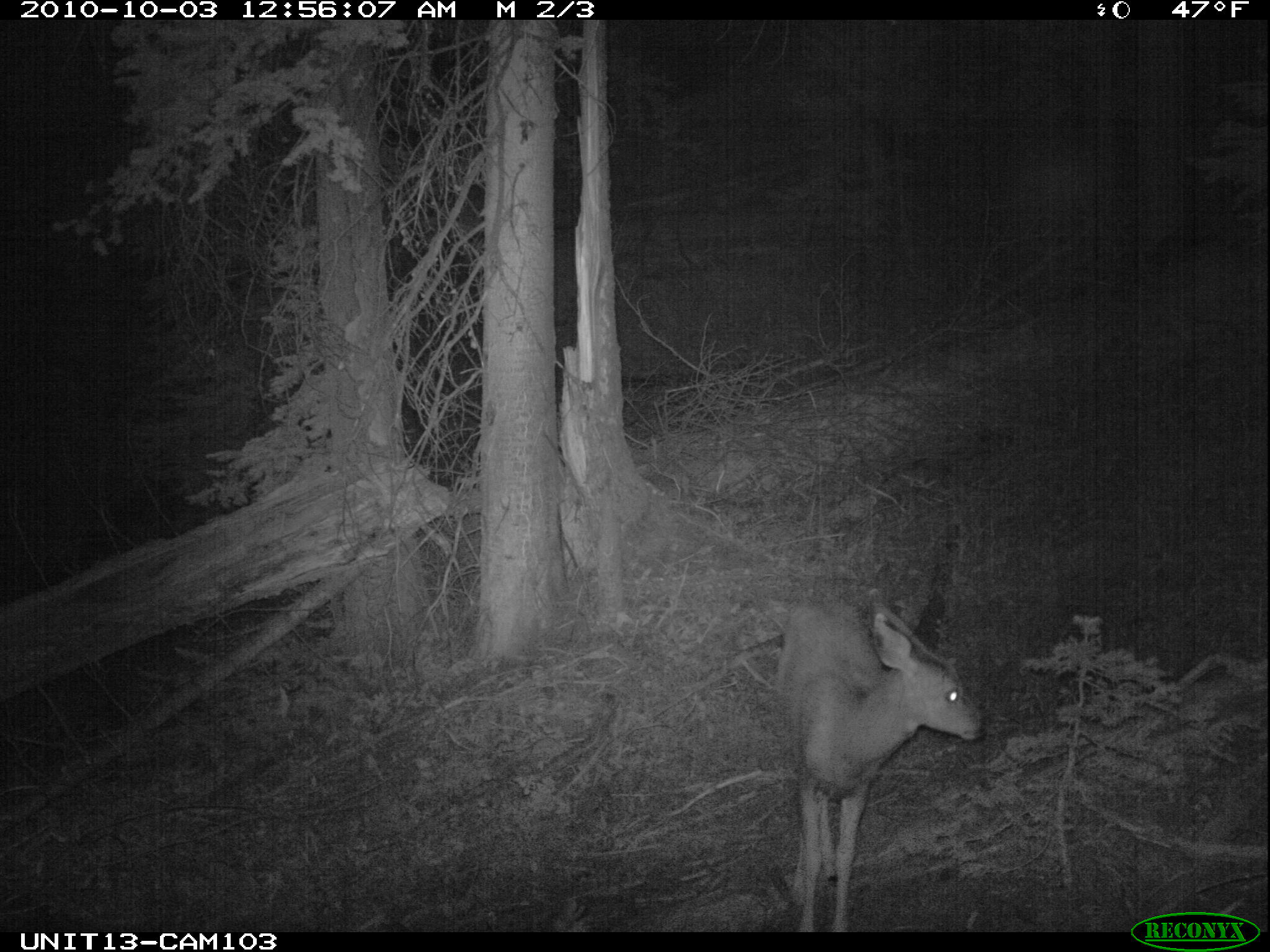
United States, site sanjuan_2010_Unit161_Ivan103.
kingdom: Animalia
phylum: Chordata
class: Mammalia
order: Artiodactyla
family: Cervidae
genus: Odocoileus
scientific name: Odocoileus hemionus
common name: mule deer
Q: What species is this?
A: Odocoileus hemionus (mule deer).